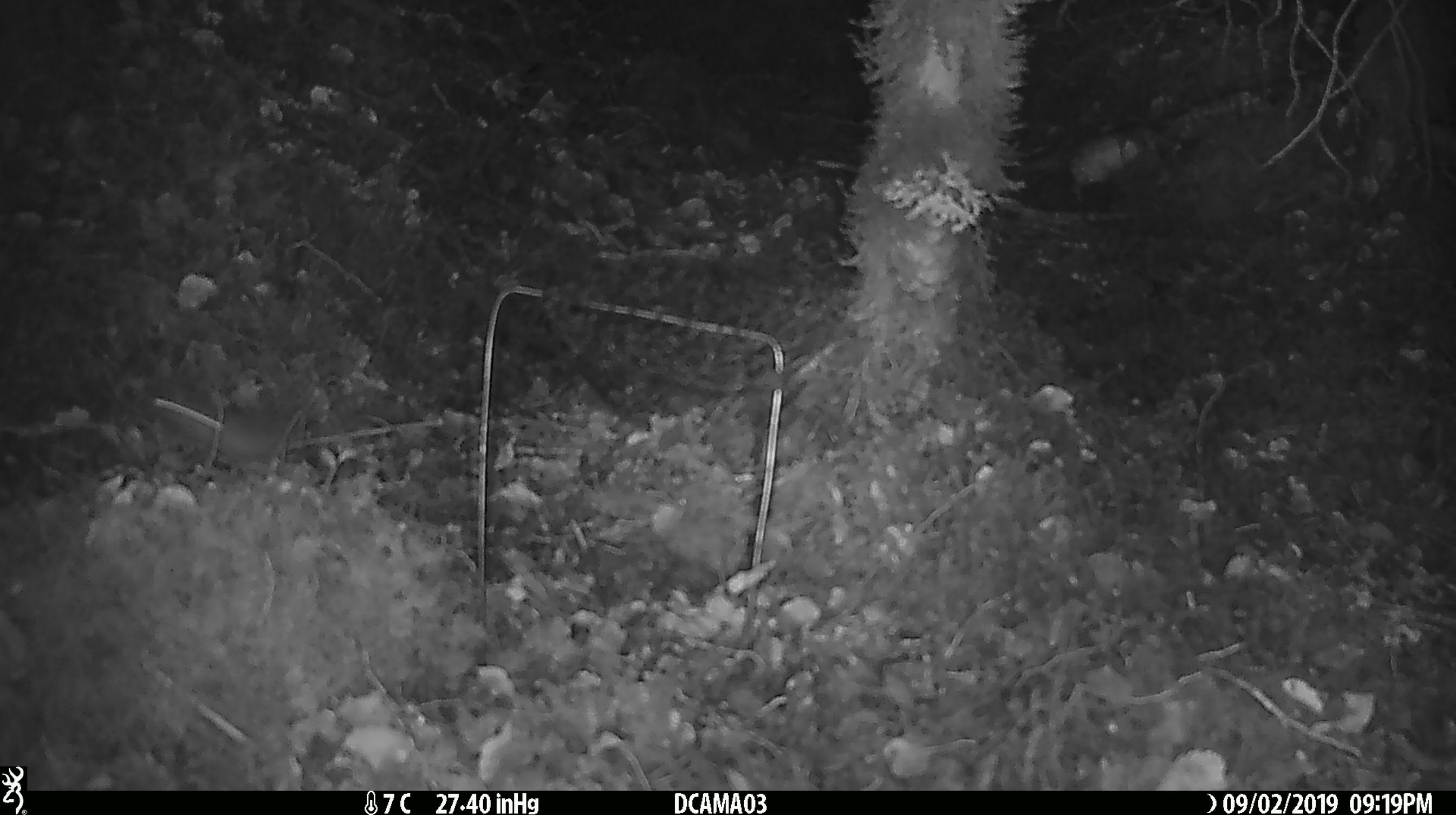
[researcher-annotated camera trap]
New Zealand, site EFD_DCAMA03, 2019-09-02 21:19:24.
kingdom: Animalia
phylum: Chordata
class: Mammalia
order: Rodentia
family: Muridae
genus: Mus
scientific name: Mus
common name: mouse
Mouse (Mus).